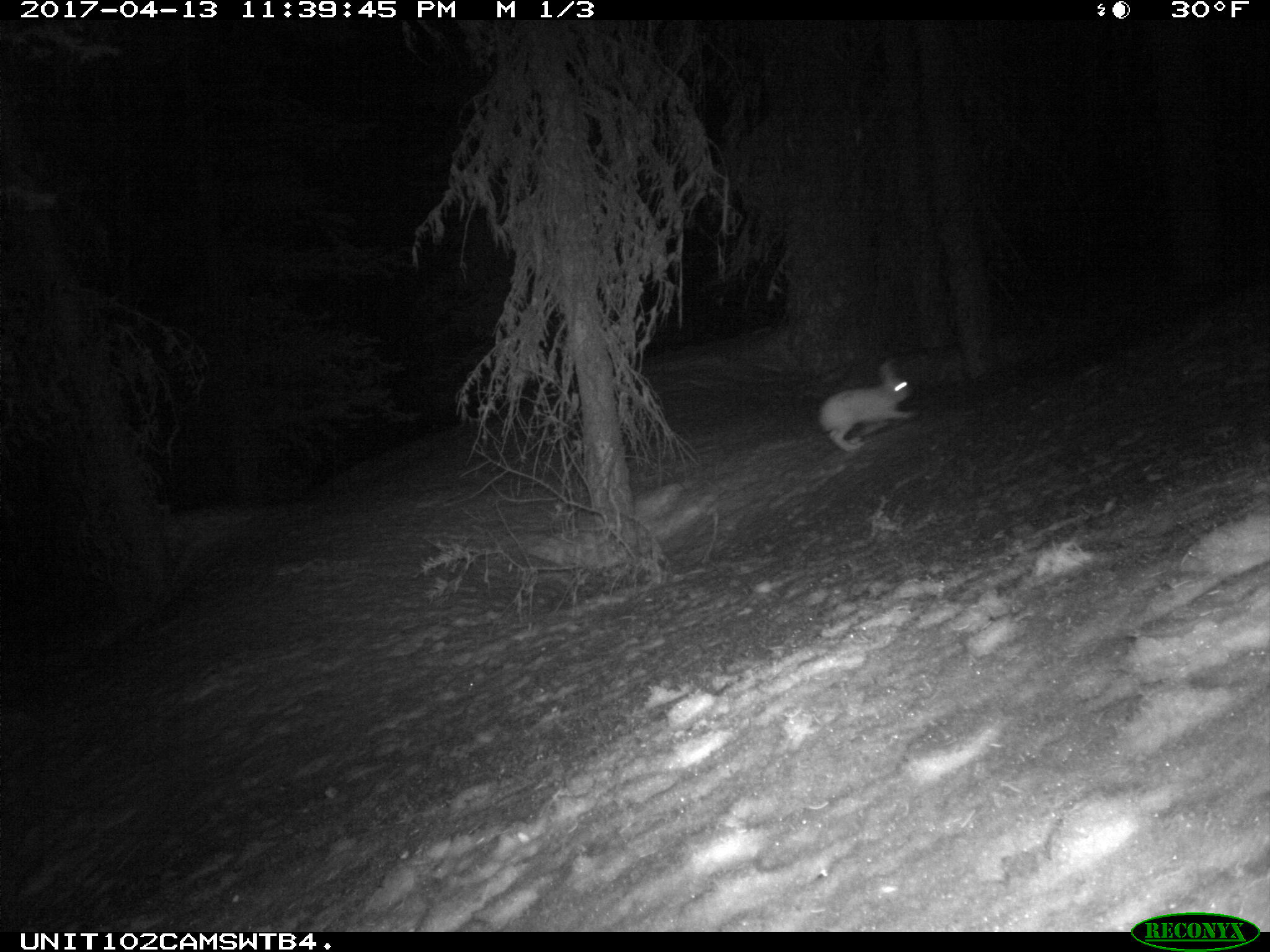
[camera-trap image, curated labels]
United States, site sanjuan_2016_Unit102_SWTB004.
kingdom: Animalia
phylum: Chordata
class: Mammalia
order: Lagomorpha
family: Leporidae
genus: Lepus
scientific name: Lepus americanus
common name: snowshoe hare